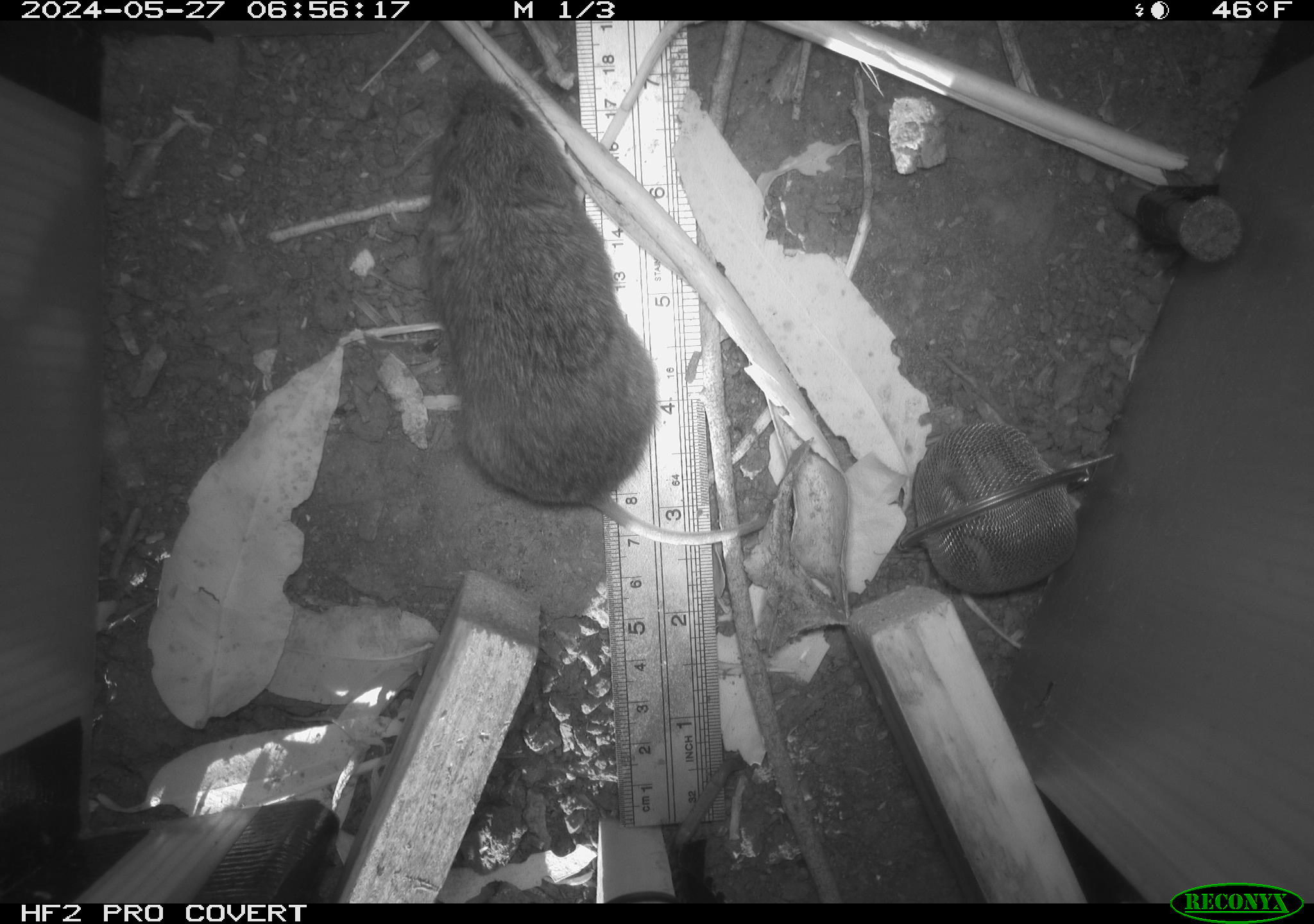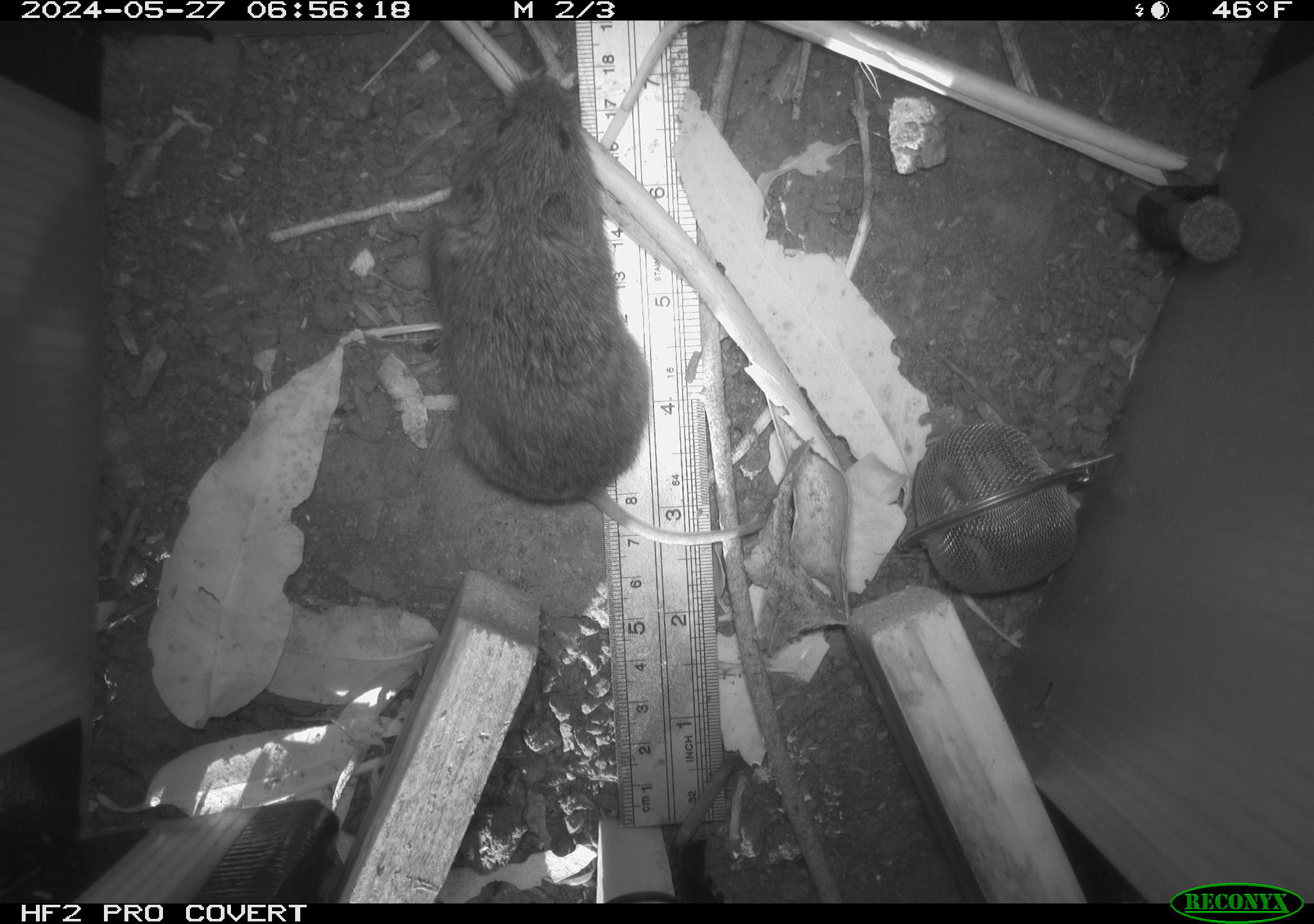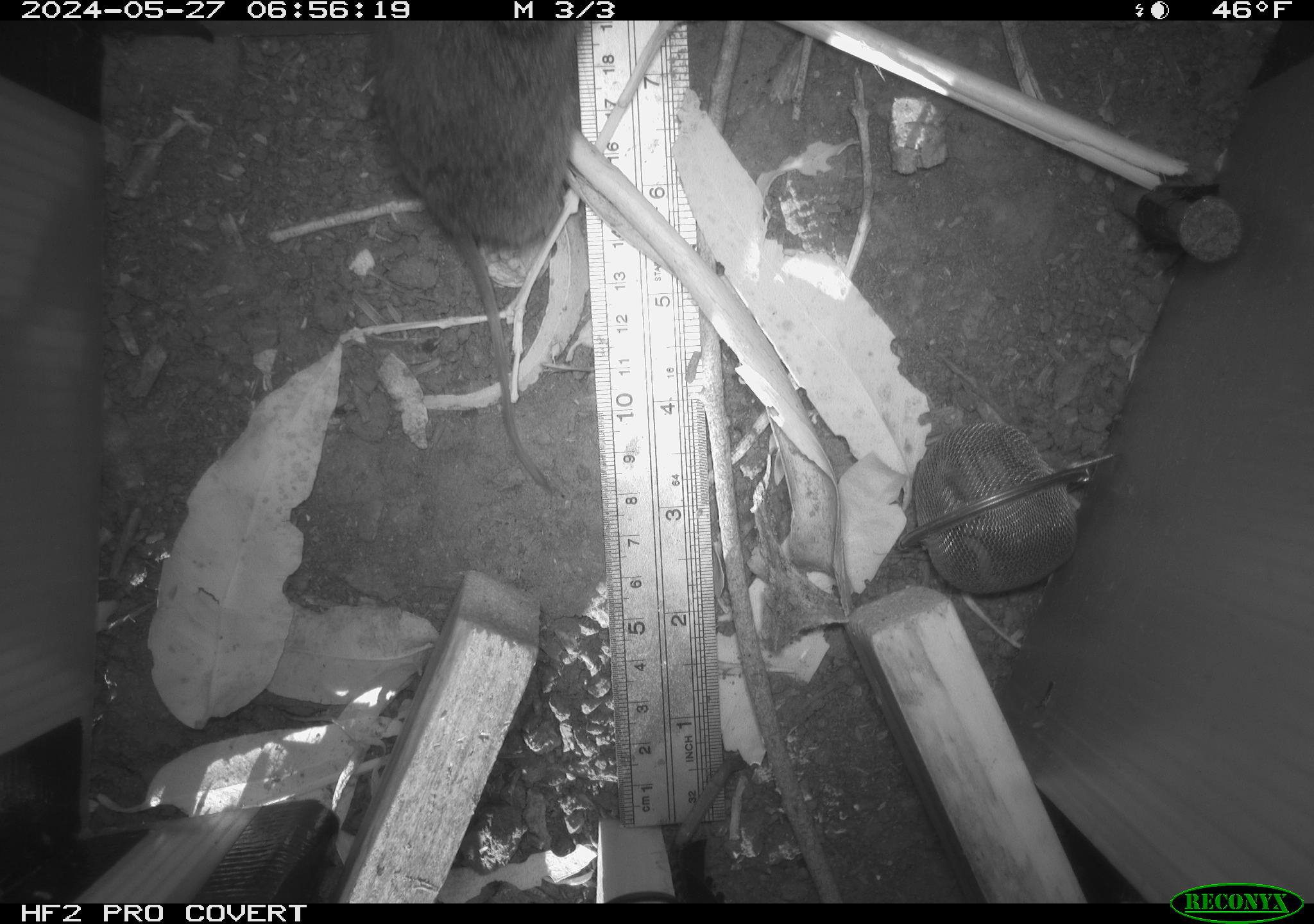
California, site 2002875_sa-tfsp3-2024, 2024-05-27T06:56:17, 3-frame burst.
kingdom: Animalia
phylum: Chordata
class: Mammalia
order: Rodentia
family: Cricetidae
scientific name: Arvicolinae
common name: voles, lemmings, and muskrats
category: arvicolinae subfamily